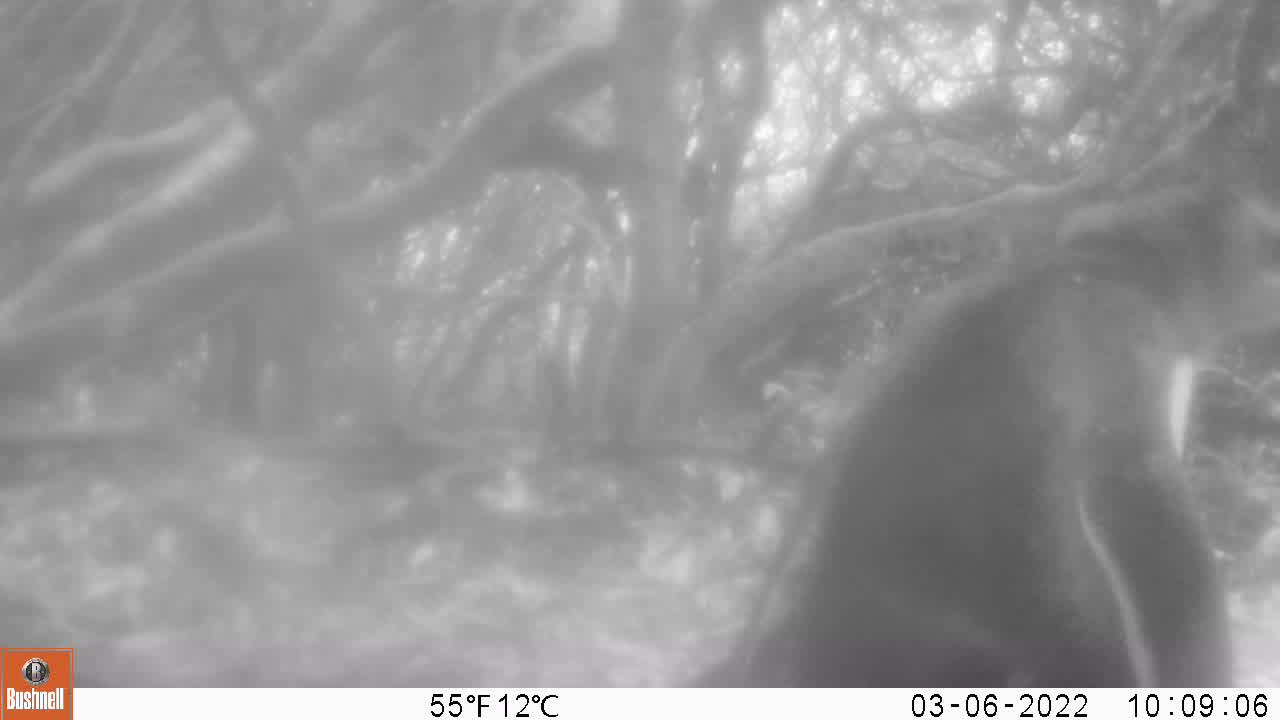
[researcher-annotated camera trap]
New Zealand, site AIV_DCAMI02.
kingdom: Animalia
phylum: Chordata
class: Aves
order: Sphenisciformes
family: Spheniscidae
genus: Megadyptes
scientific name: Megadyptes antipodes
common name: yellow-eyed penguin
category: yellow eyed penguin